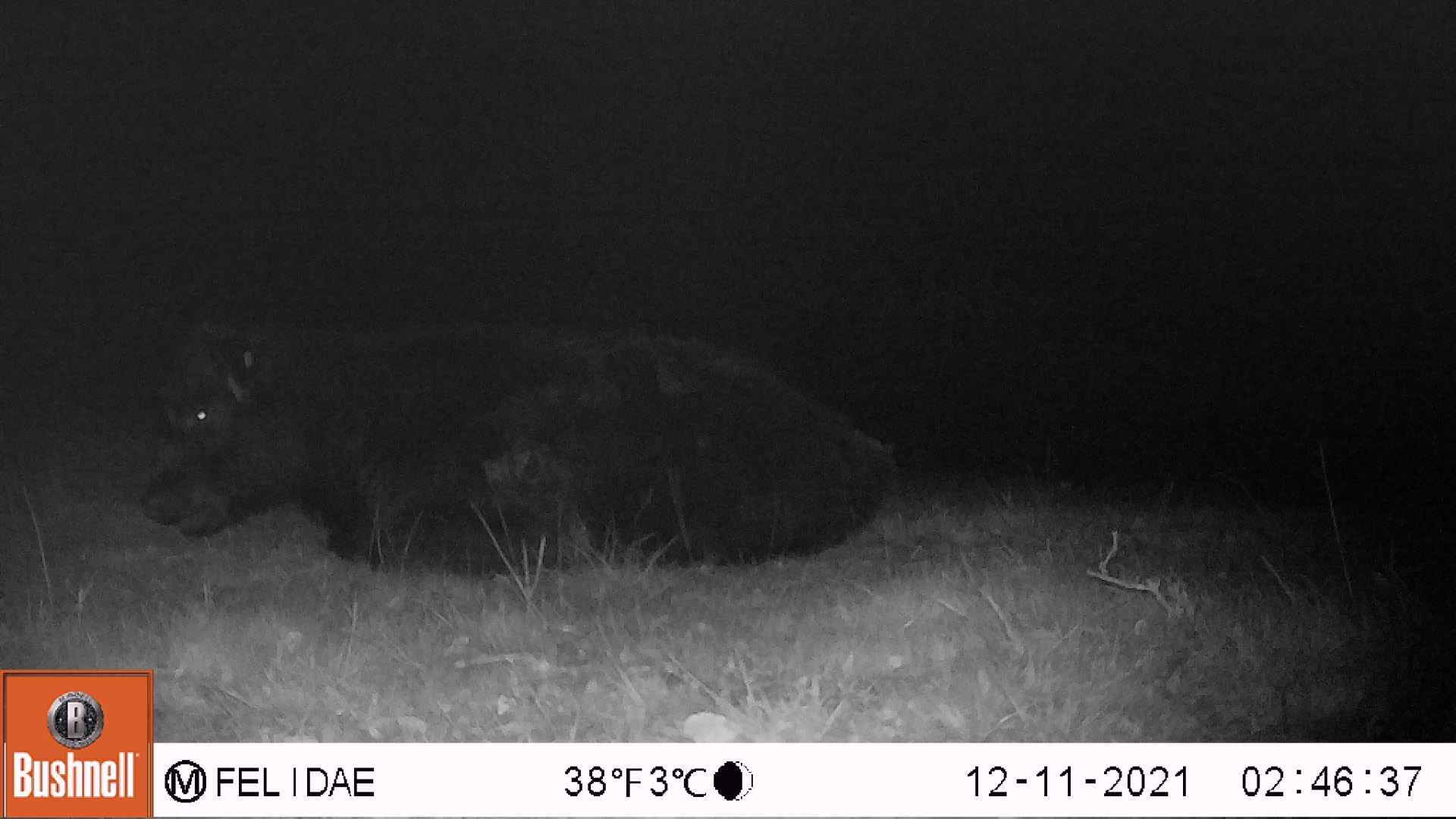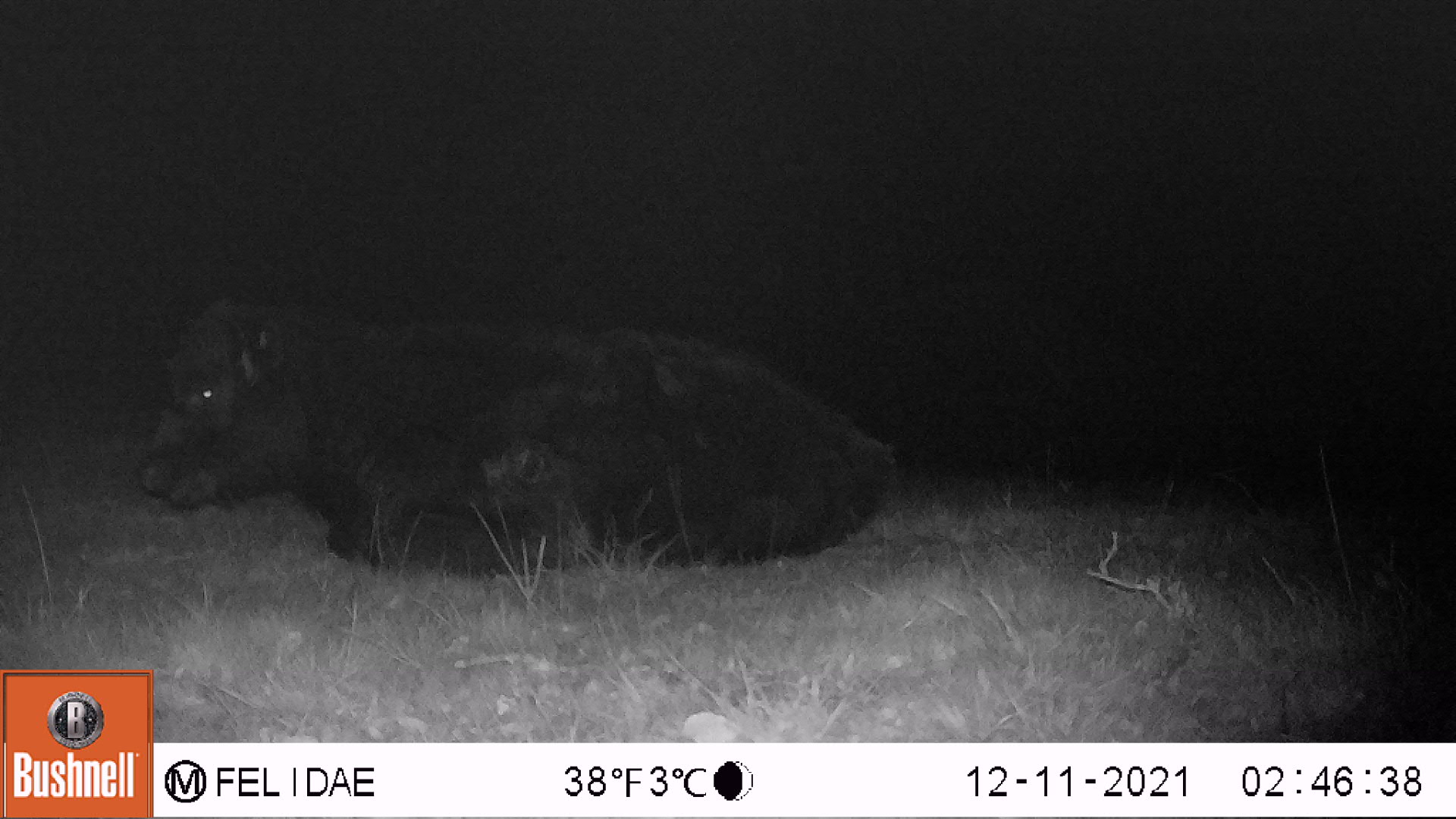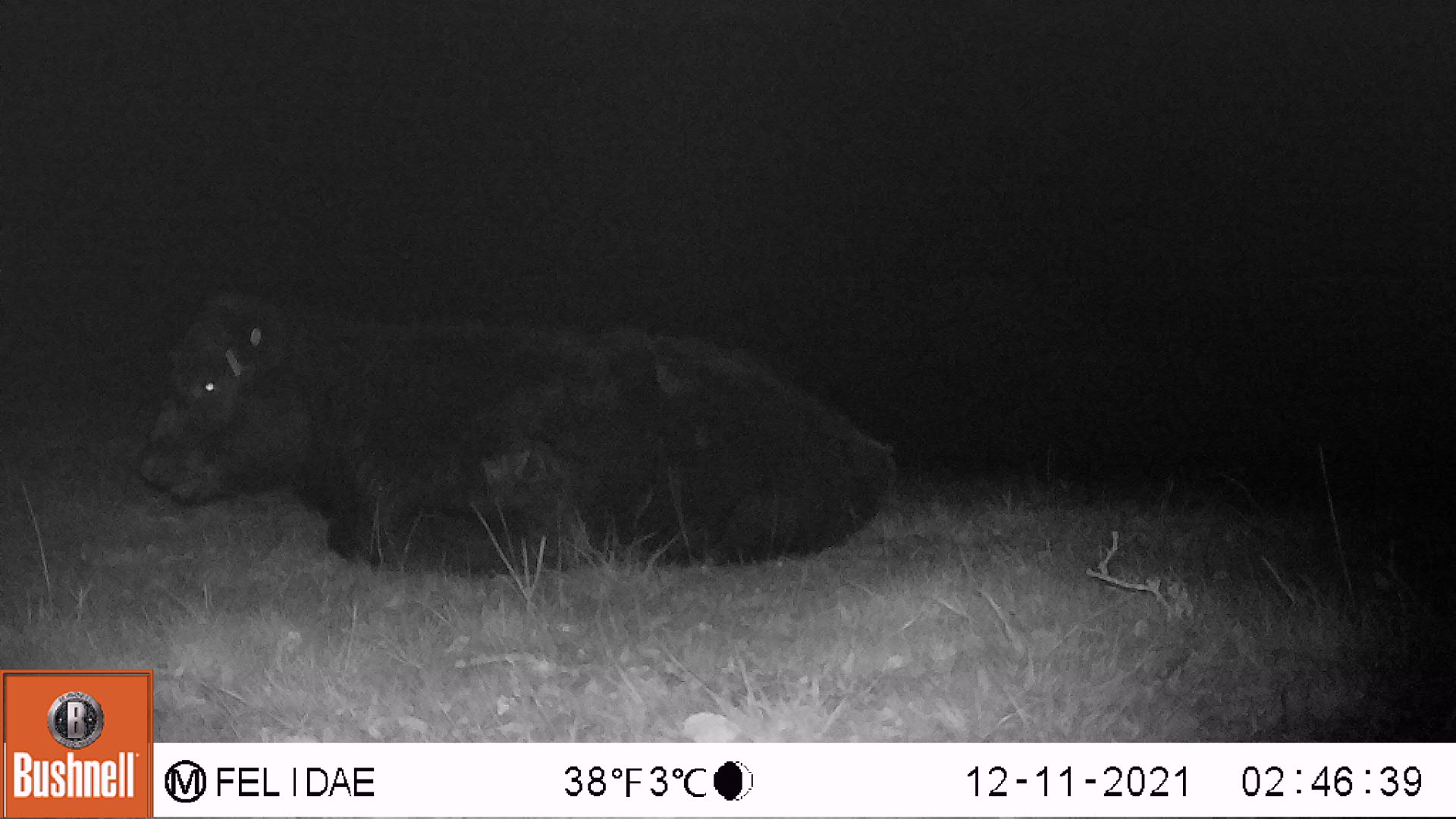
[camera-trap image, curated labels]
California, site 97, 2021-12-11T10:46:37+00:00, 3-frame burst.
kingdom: Animalia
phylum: Chordata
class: Mammalia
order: Artiodactyla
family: Bovidae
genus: Bos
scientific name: Bos taurus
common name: domestic cattle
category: cattle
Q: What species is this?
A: Cattle (domestic cattle) (Bos taurus).